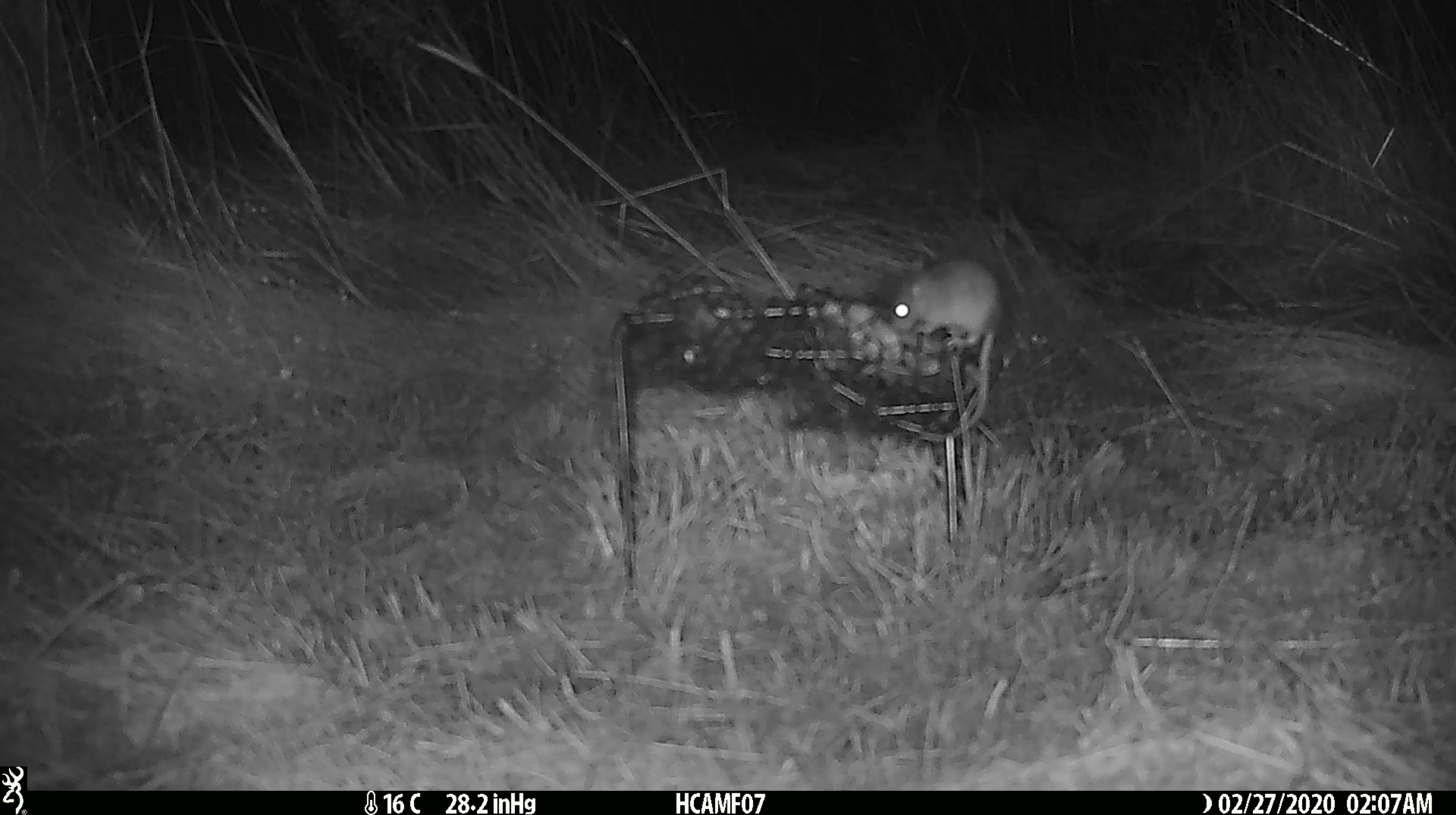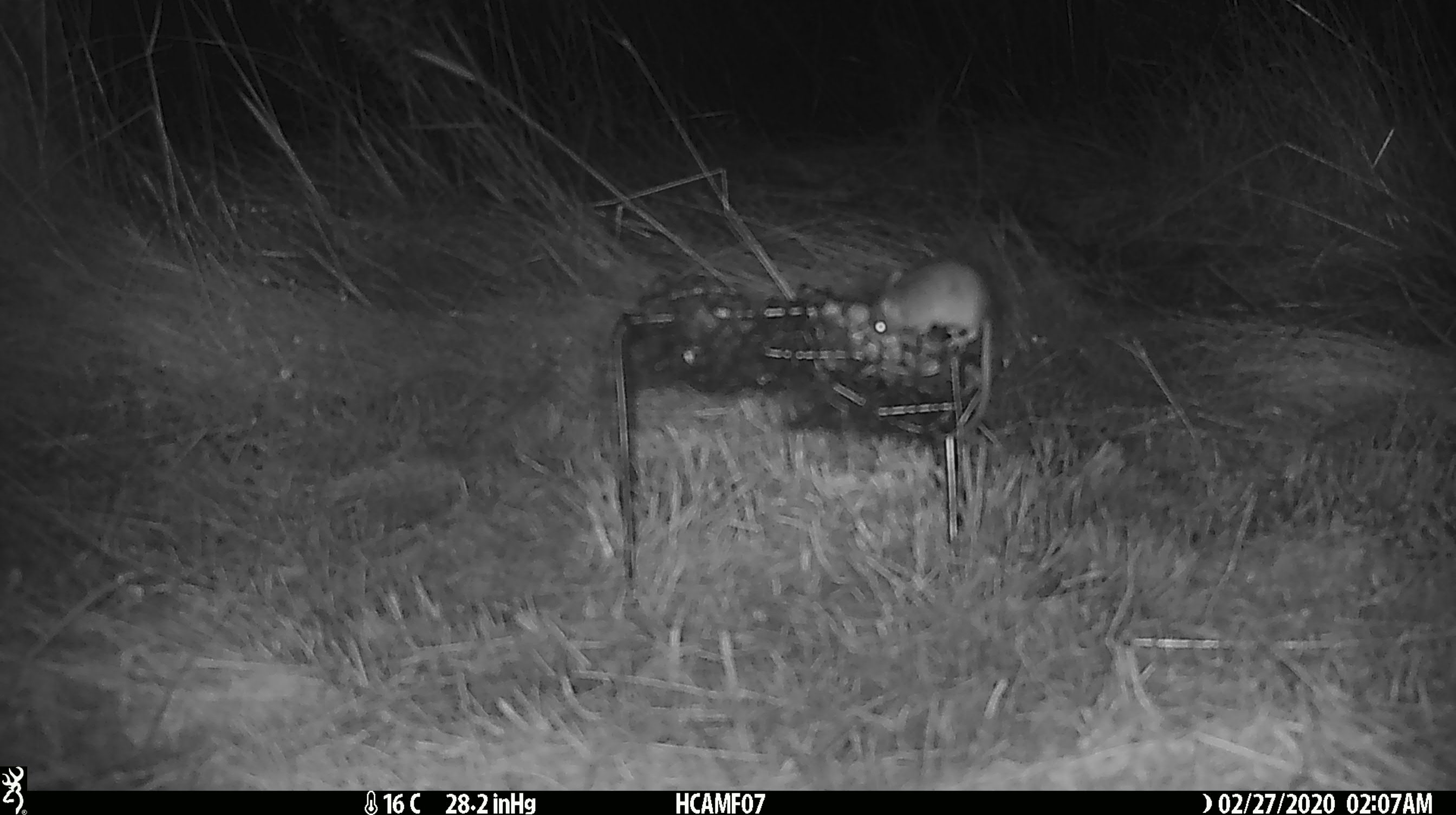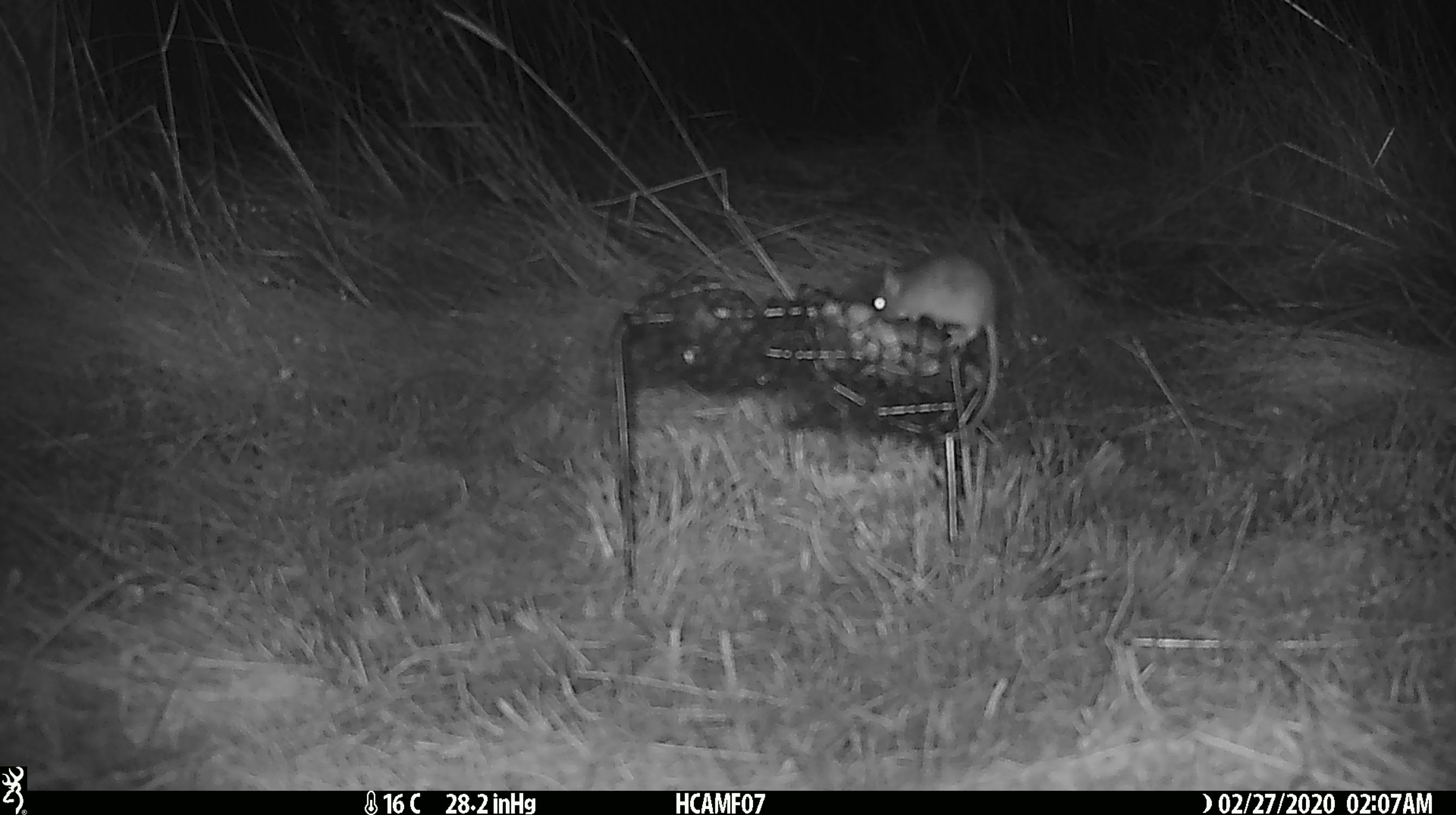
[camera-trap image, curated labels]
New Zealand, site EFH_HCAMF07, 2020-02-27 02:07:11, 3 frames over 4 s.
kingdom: Animalia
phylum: Chordata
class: Mammalia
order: Rodentia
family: Muridae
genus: Mus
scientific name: Mus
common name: mouse